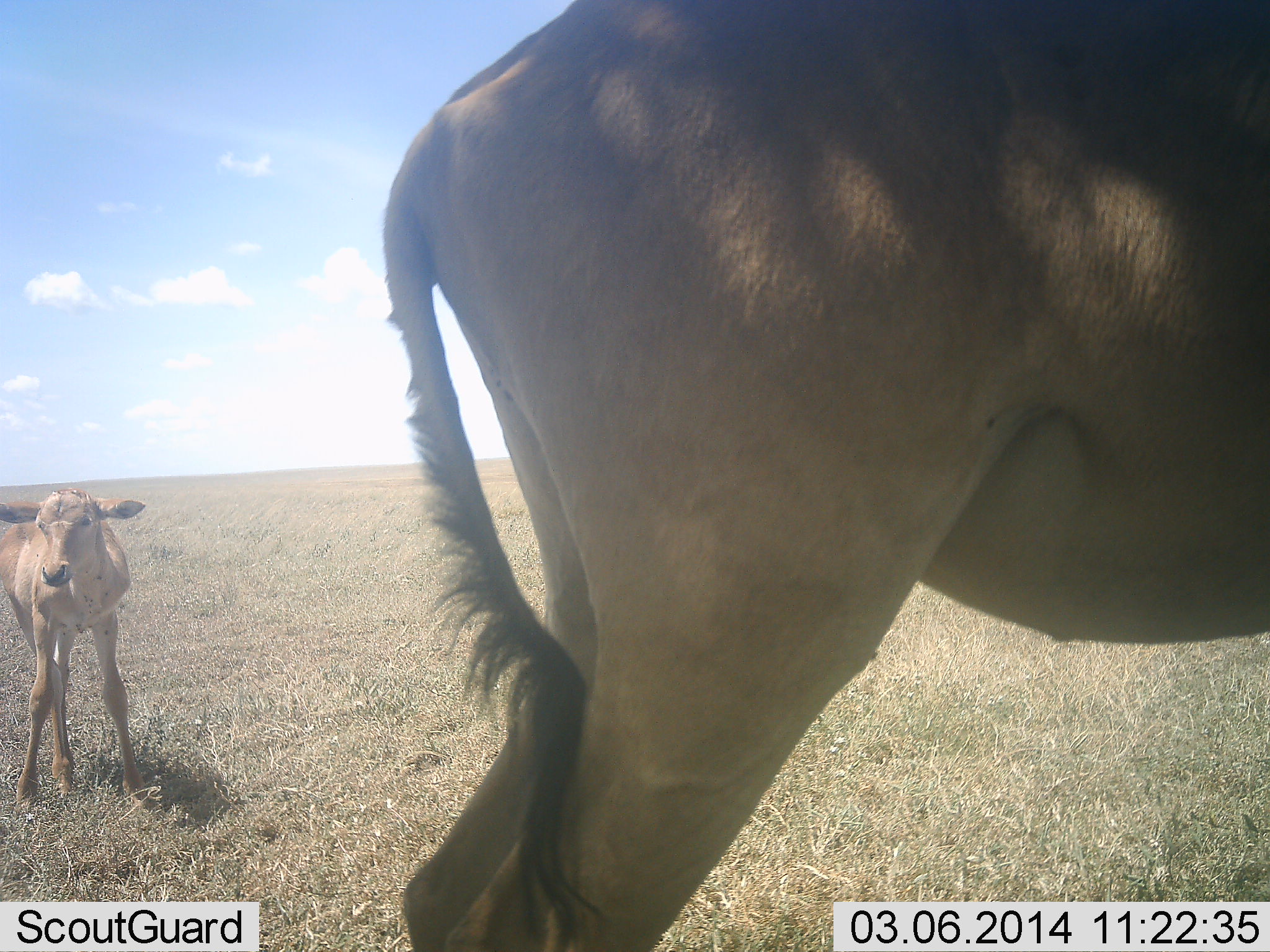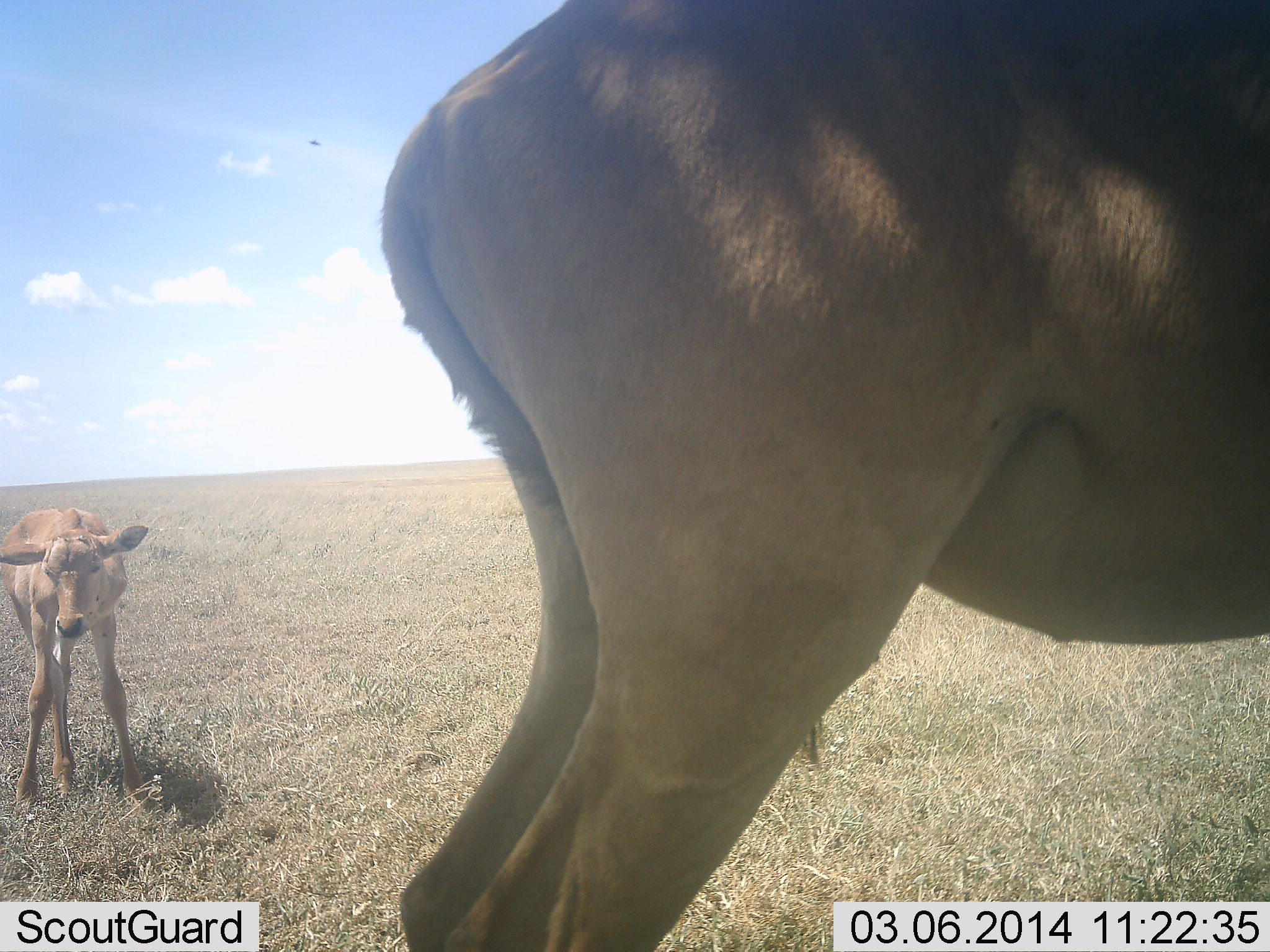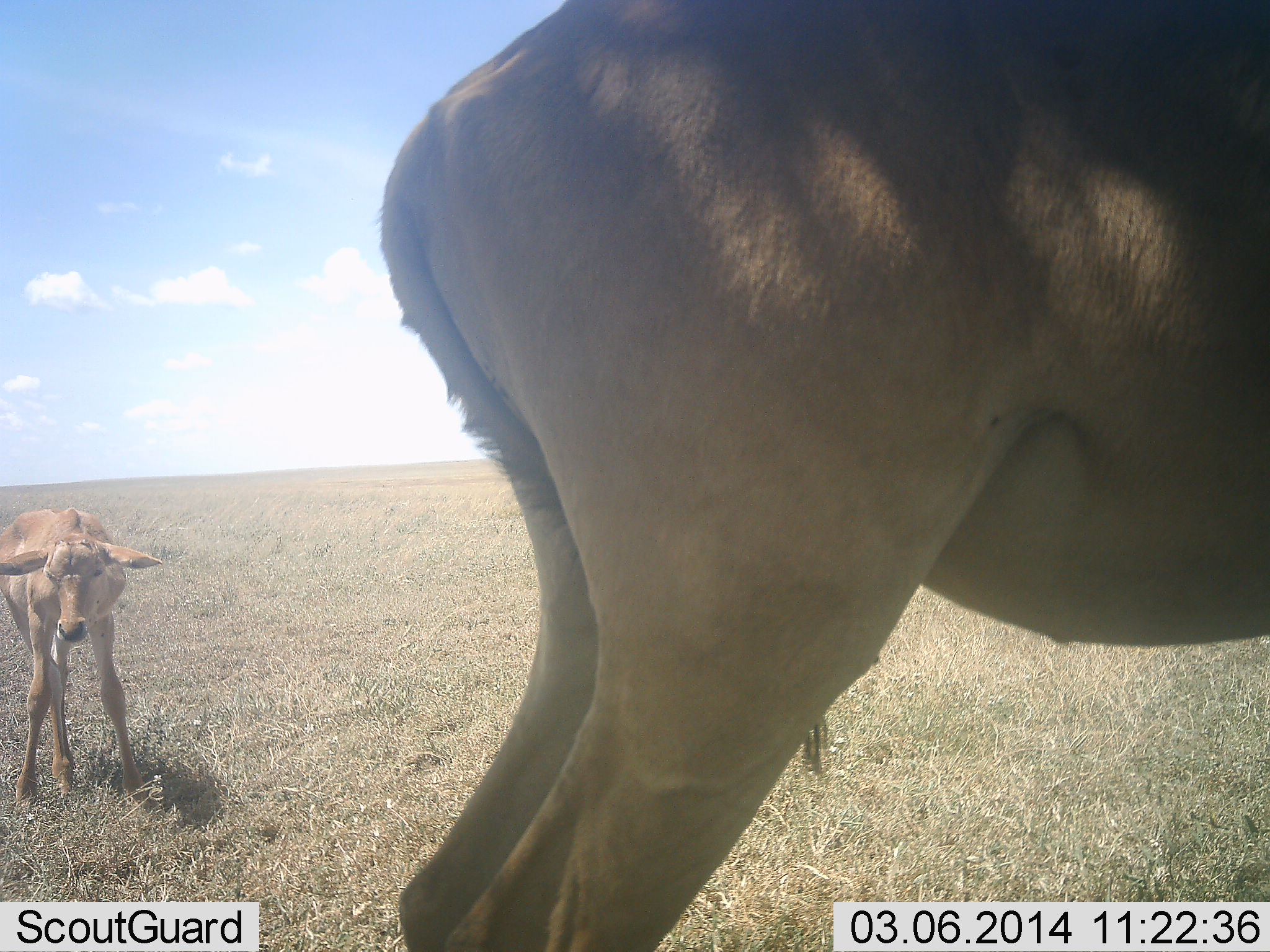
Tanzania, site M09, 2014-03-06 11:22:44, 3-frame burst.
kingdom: Animalia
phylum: Chordata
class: Mammalia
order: Artiodactyla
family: Bovidae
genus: Alcelaphus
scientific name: Alcelaphus buselaphus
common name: hartebeest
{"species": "hartebeest (Alcelaphus buselaphus)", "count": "2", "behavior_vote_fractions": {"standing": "100%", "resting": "10%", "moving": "0%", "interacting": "0%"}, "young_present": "100%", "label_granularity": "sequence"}